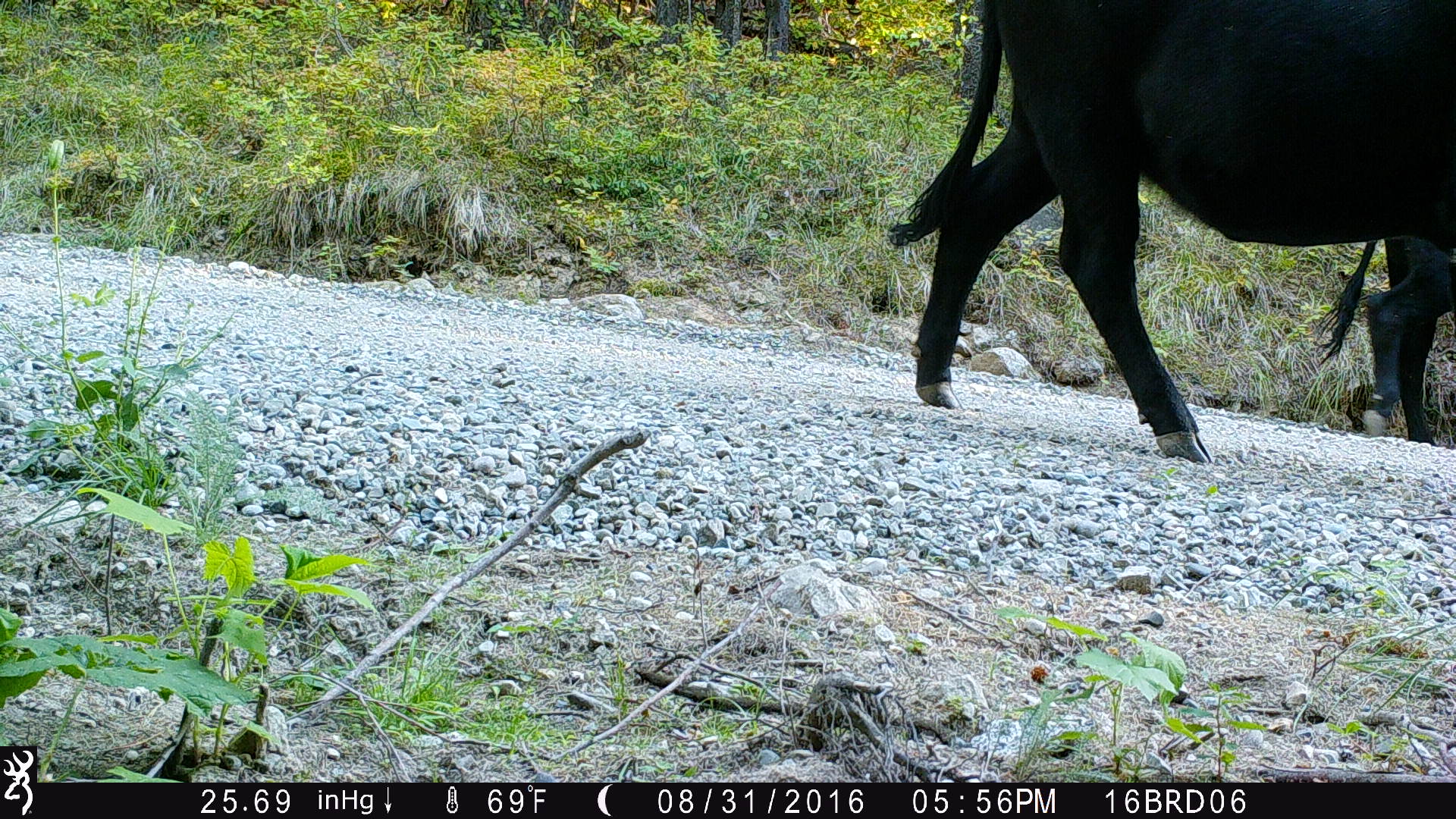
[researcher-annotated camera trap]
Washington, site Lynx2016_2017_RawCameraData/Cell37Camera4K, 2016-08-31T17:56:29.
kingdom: Animalia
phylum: Chordata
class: Mammalia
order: Artiodactyla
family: Bovidae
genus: Bos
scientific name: Bos taurus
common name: domestic cattle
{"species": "domestic cattle (Bos taurus)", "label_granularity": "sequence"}